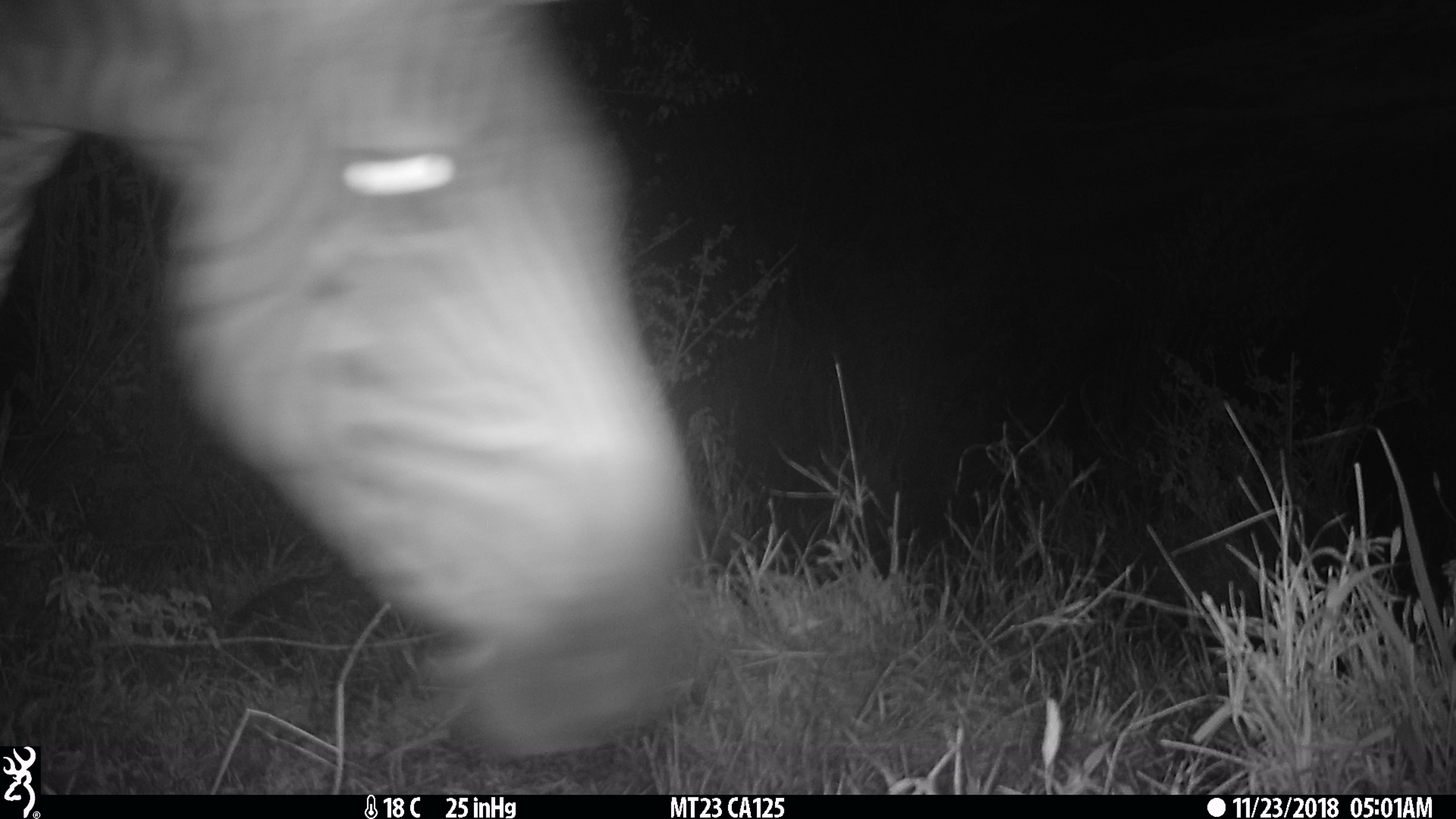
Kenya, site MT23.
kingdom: Animalia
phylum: Chordata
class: Mammalia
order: Perissodactyla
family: Equidae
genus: Equus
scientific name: Equus quagga burchellii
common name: burchell's zebra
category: zebra